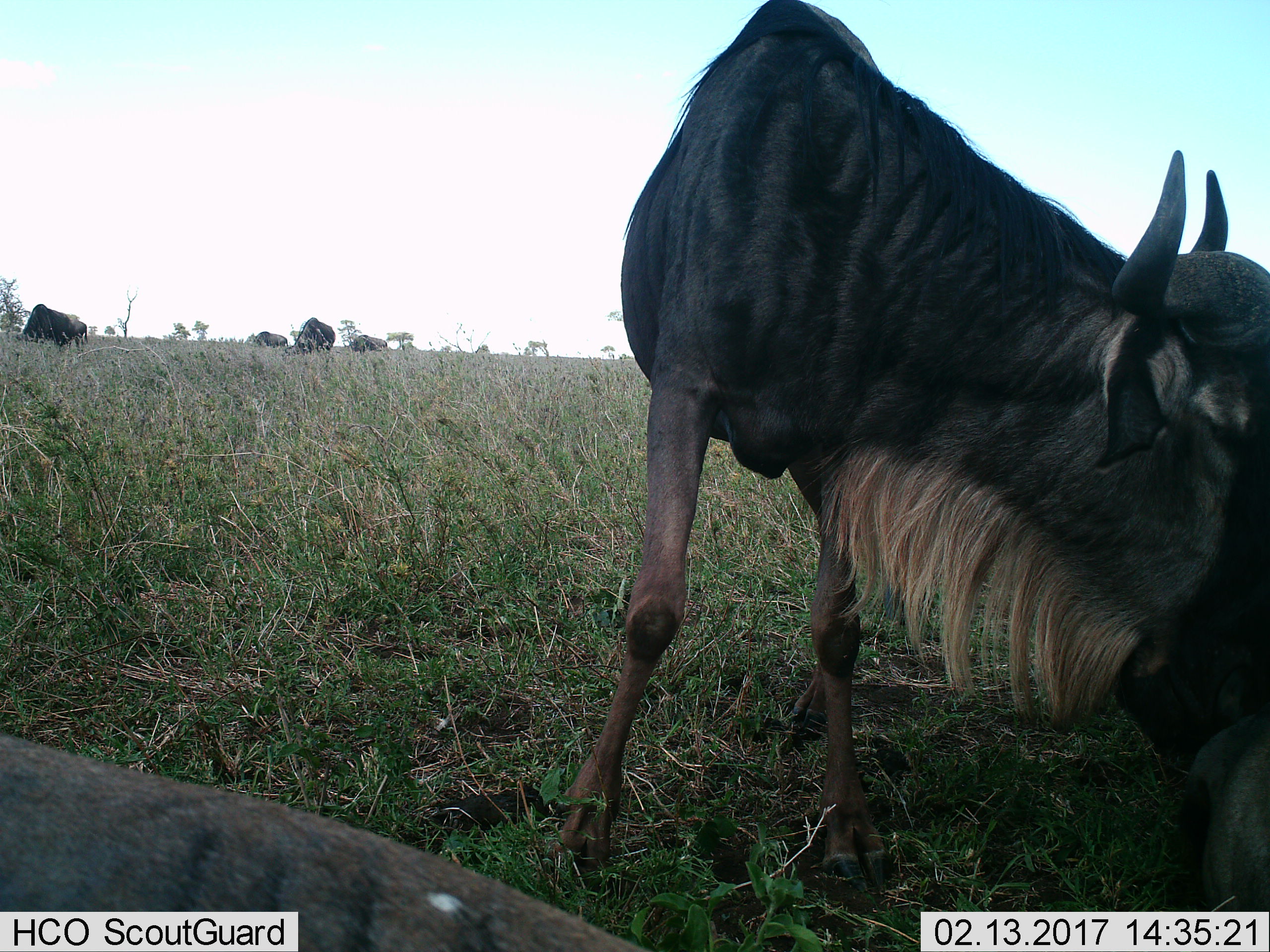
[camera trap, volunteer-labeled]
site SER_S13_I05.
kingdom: Animalia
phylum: Chordata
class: Mammalia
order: Artiodactyla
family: Bovidae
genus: Connochaetes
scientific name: Connochaetes taurinus taurinus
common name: blue wildebeest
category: wildebeestblue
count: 6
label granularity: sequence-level